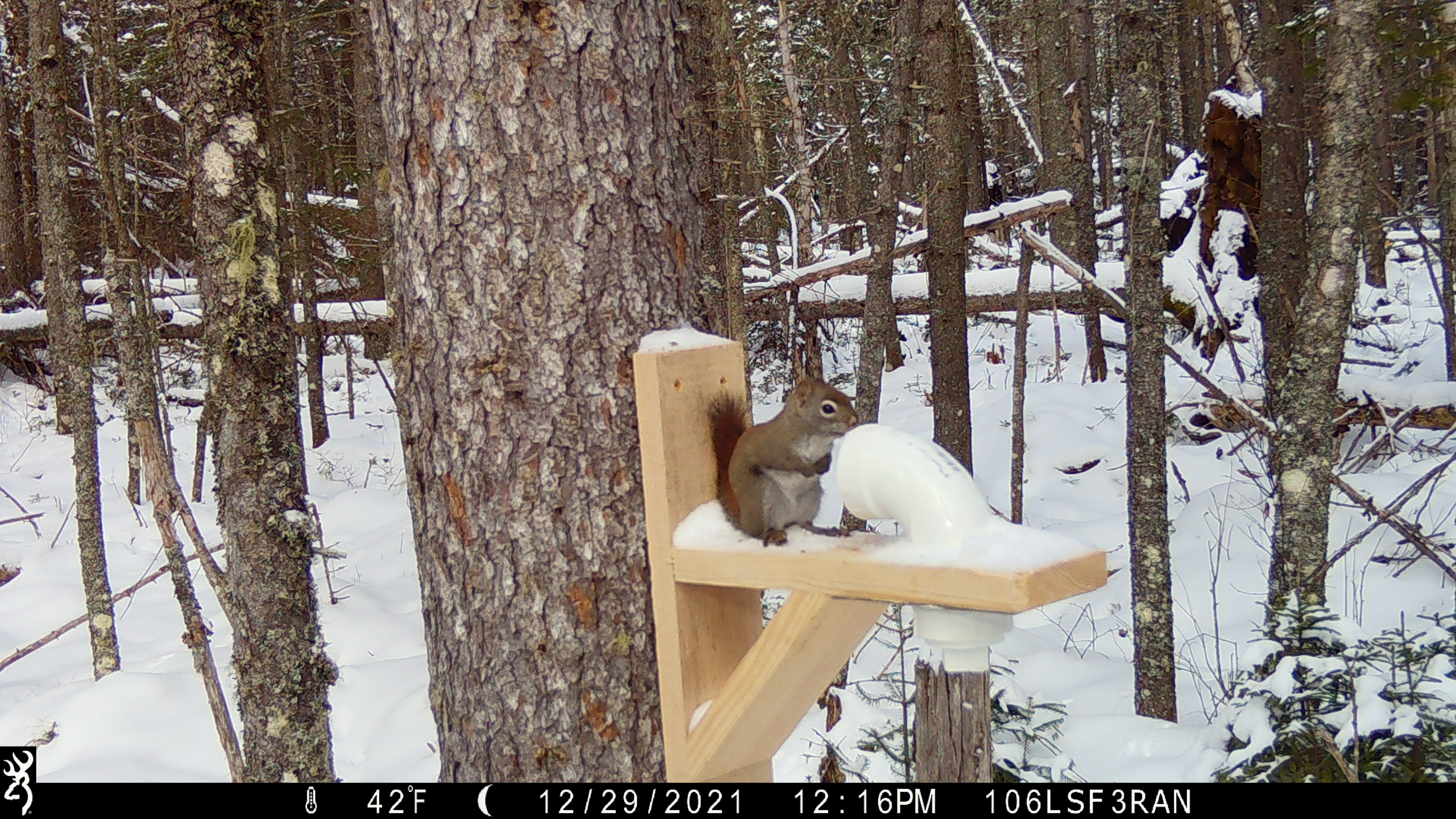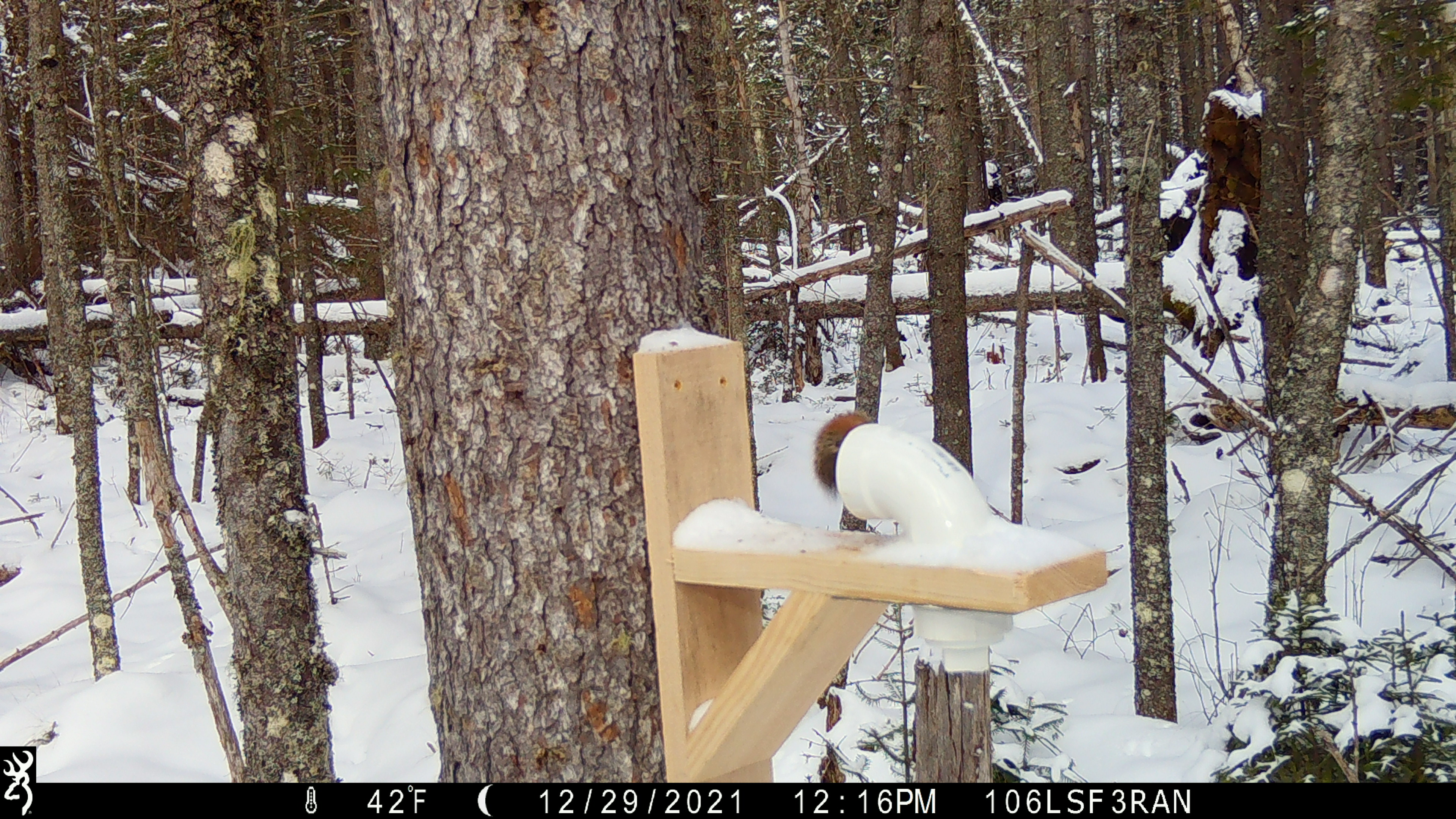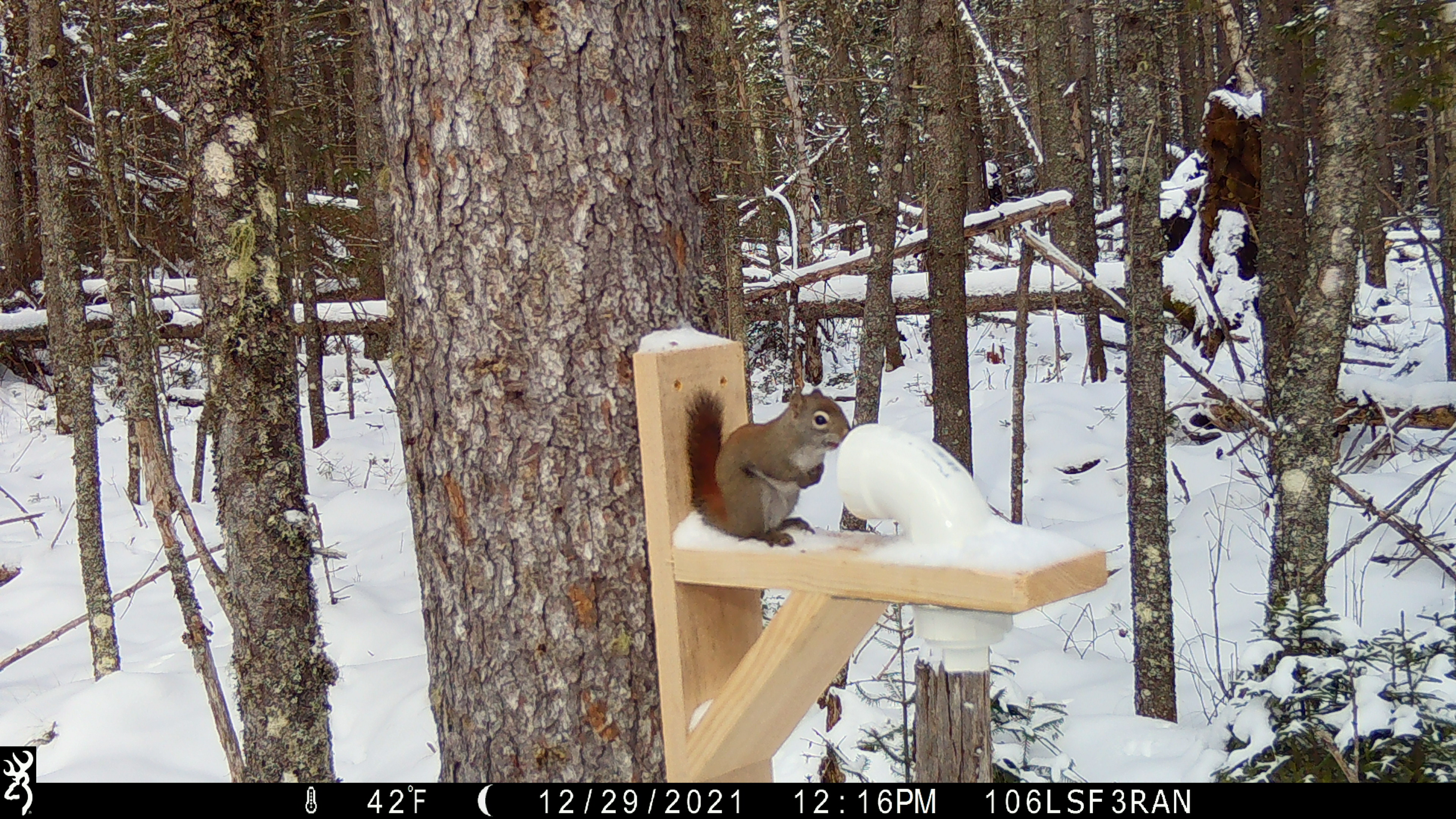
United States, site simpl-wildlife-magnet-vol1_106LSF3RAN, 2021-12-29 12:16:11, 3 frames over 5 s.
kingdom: Animalia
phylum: Chordata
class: Mammalia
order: Rodentia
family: Sciuridae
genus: Tamiasciurus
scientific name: Tamiasciurus hudsonicus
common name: red squirrel